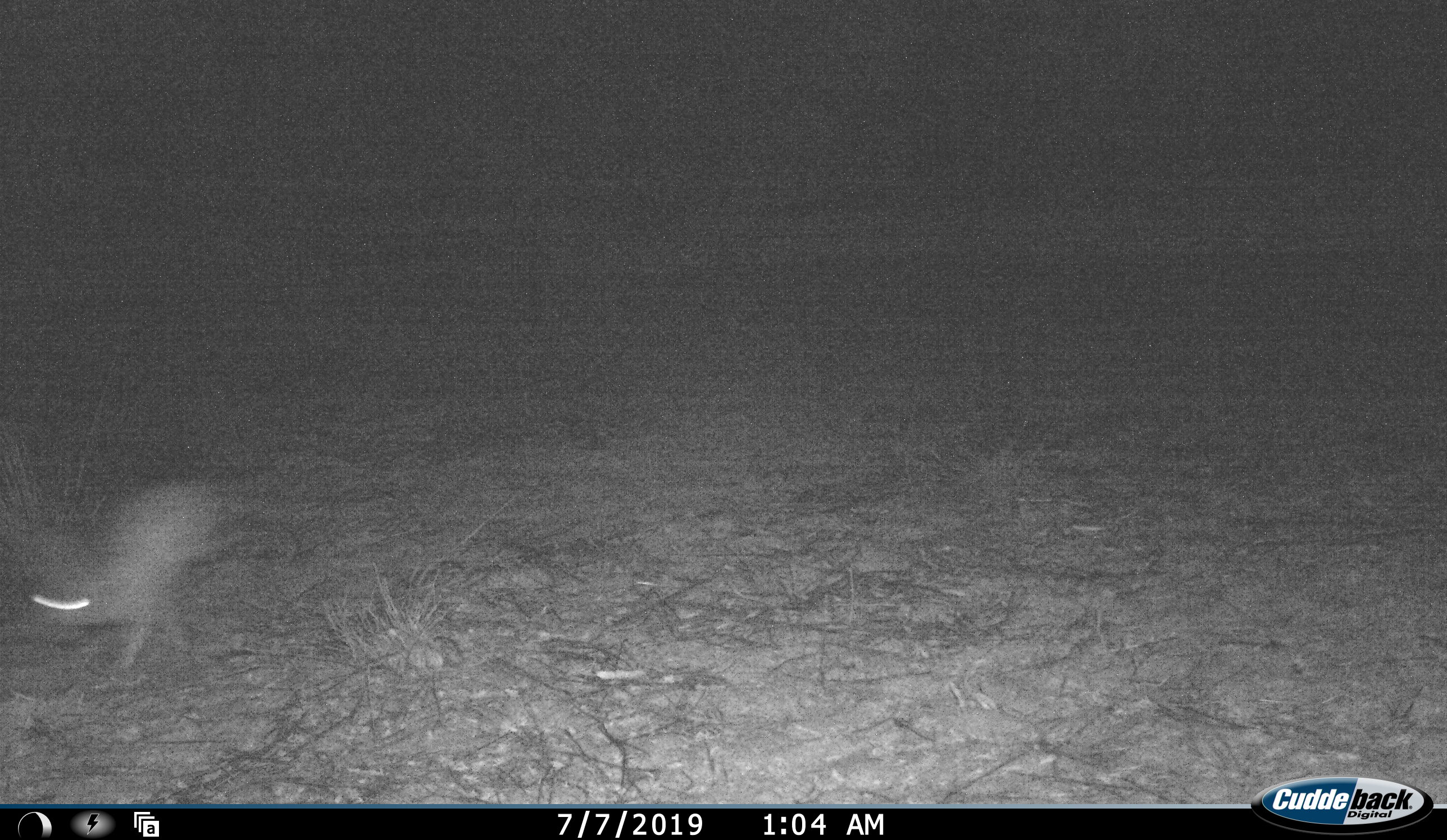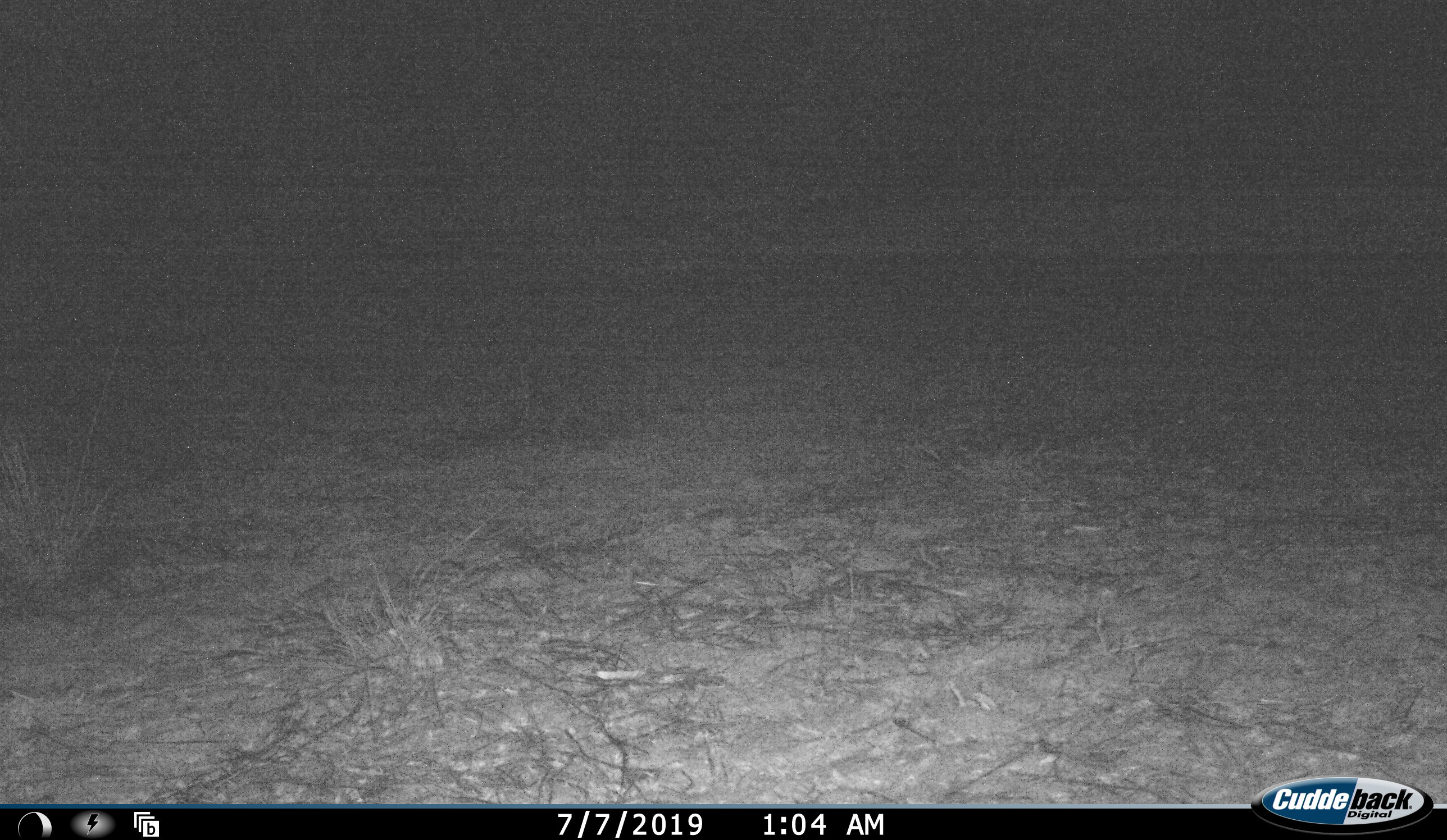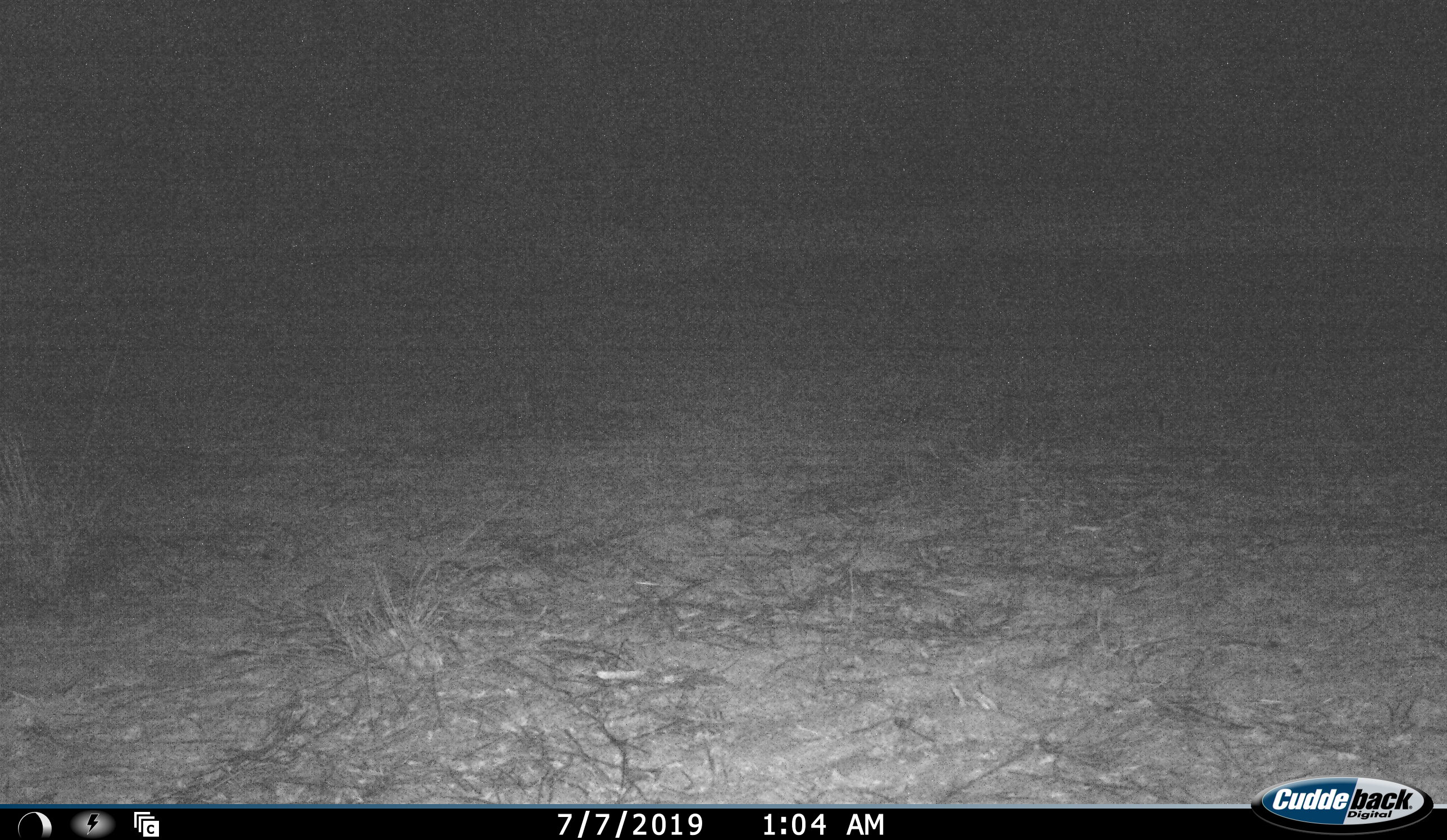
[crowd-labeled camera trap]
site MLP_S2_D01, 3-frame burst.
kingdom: Animalia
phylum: Chordata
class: Mammalia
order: Lagomorpha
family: Leporidae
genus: Lepus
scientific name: Lepus capensis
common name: cape hare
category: harecape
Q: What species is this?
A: Harecape (cape hare) (Lepus capensis).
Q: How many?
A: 1.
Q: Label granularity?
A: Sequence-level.